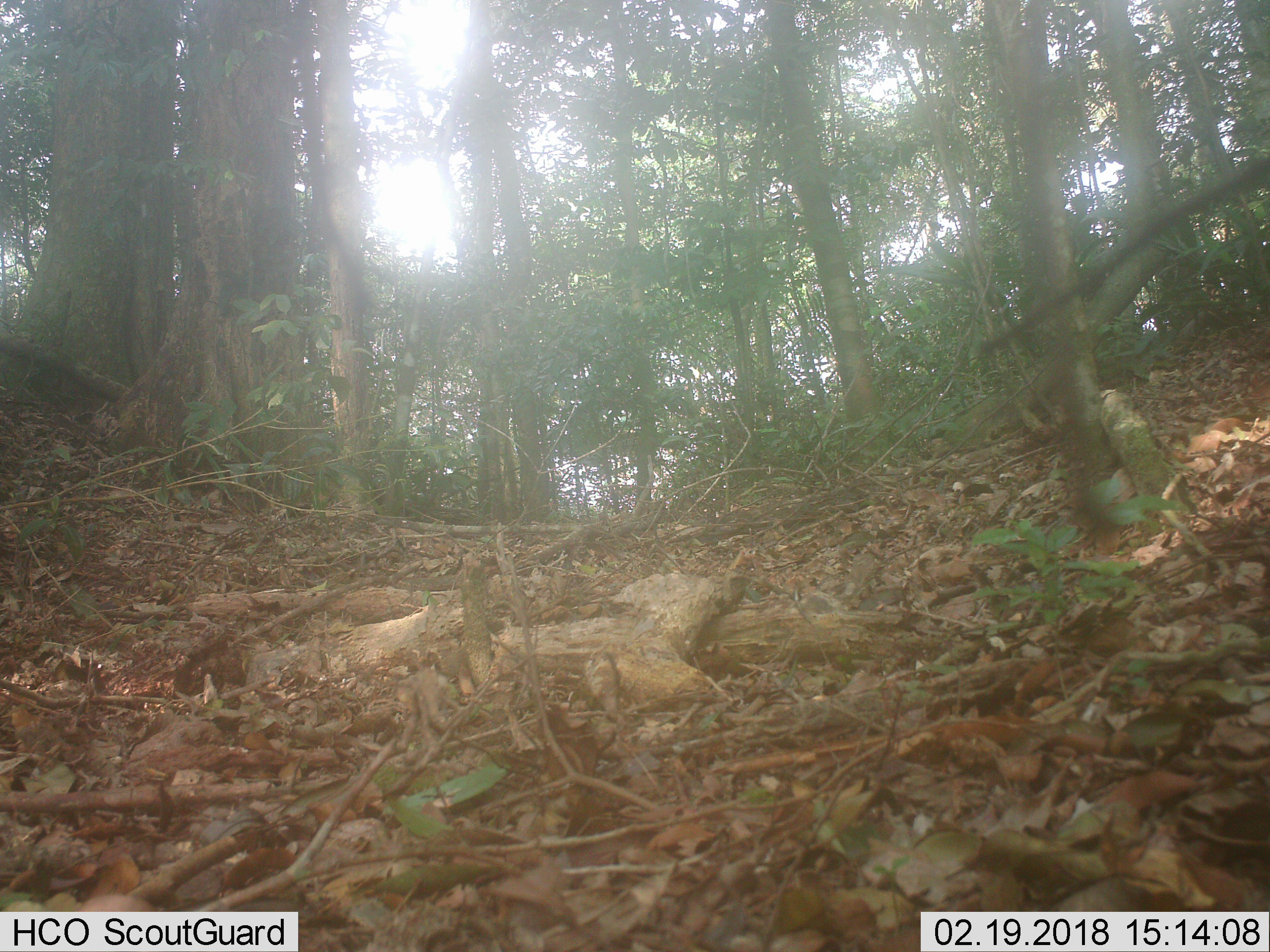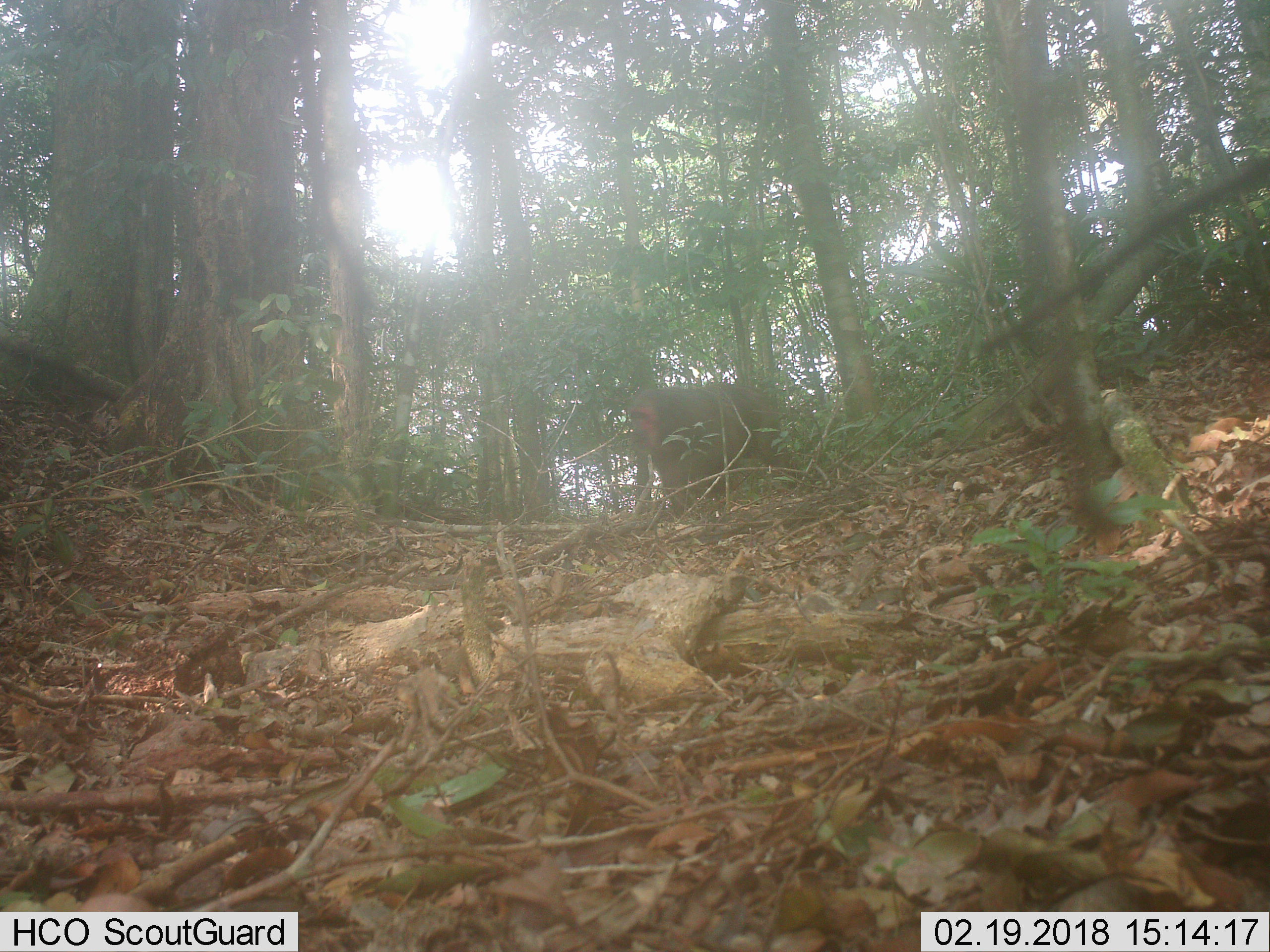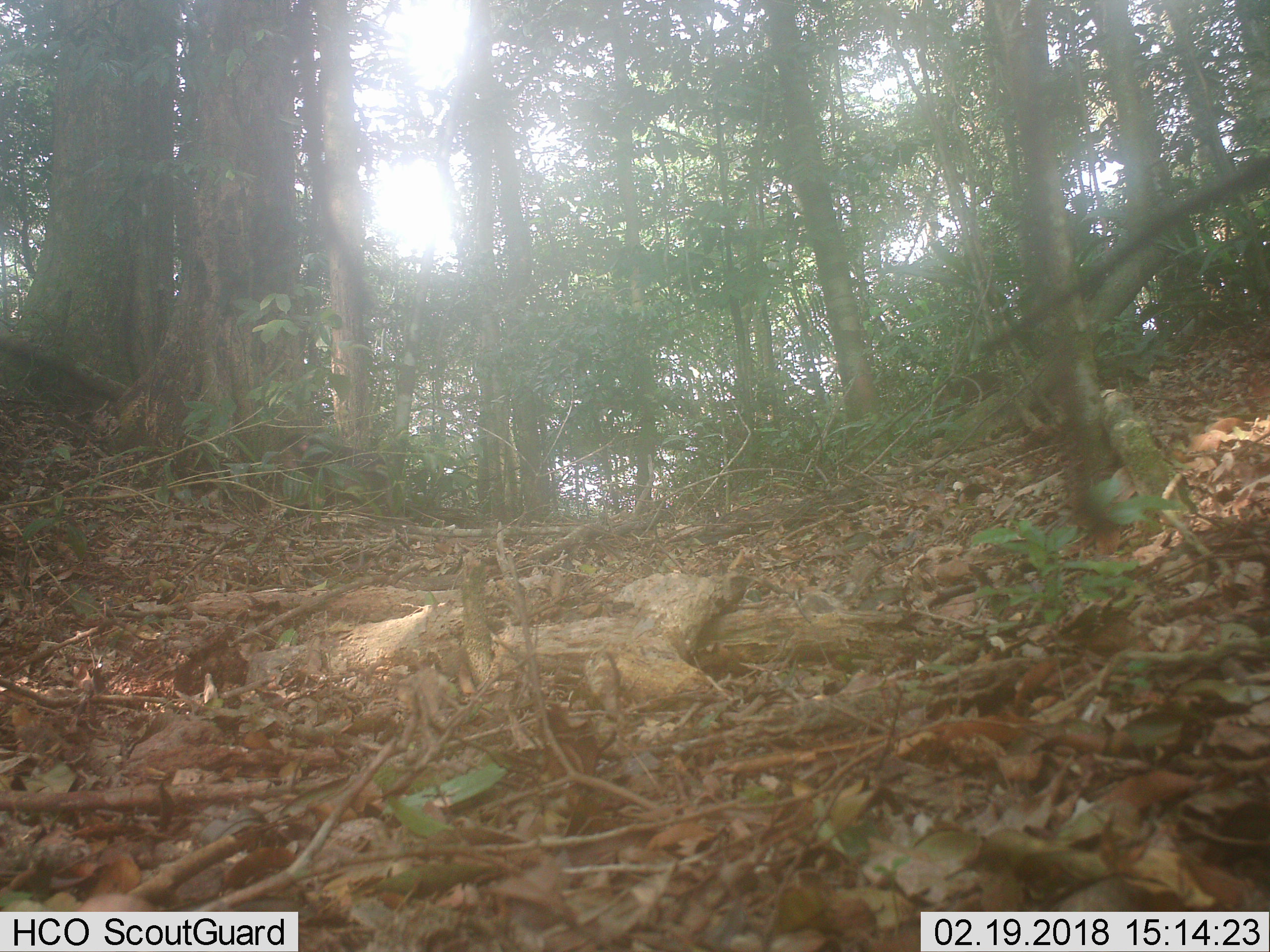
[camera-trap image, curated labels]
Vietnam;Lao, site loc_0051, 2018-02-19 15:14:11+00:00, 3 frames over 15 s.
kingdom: Animalia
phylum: Chordata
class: Mammalia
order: Primates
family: Cercopithecidae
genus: Macaca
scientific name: Macaca arctoides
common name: stump-tailed macaque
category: stump tailed macaque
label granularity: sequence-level